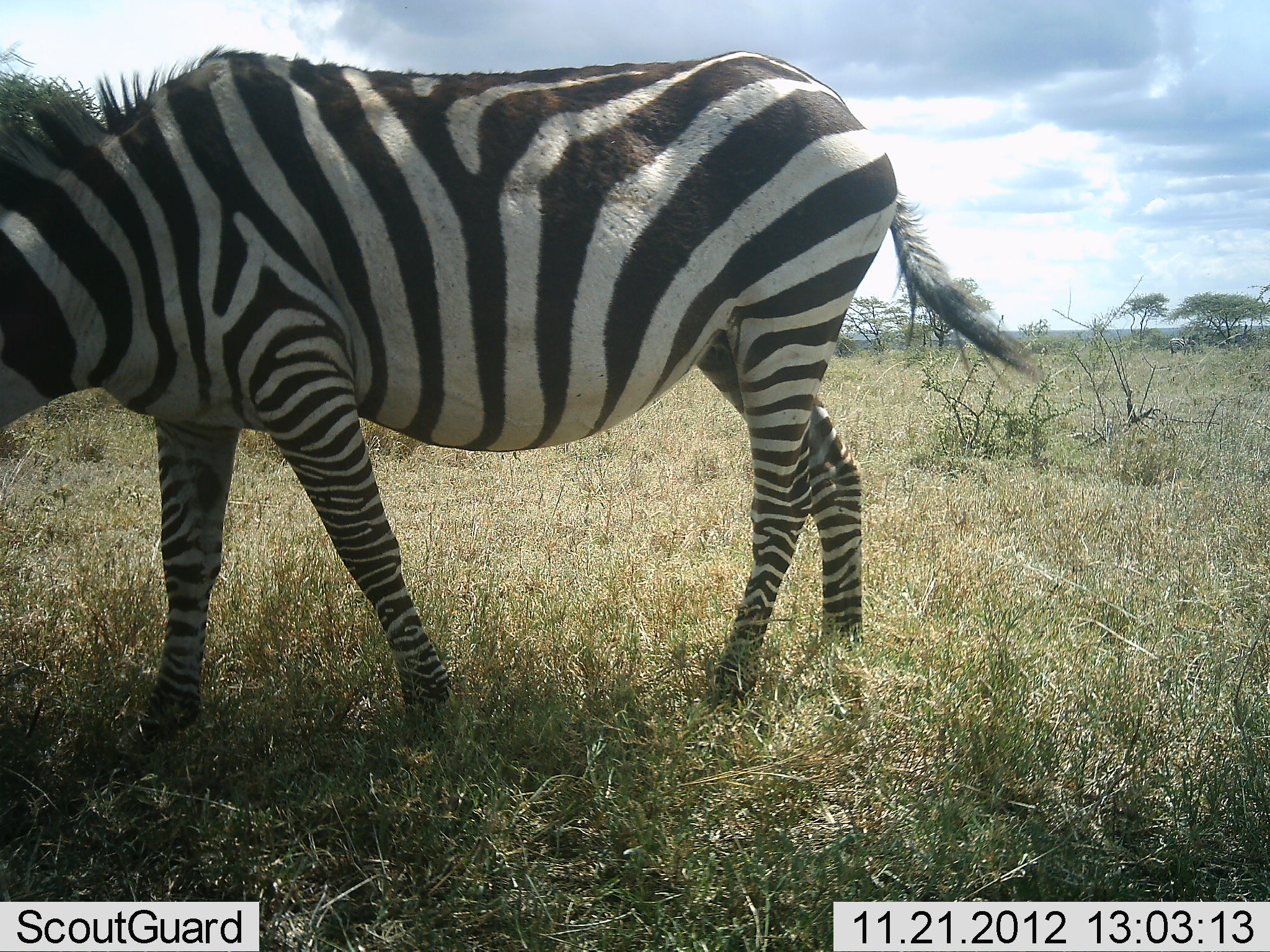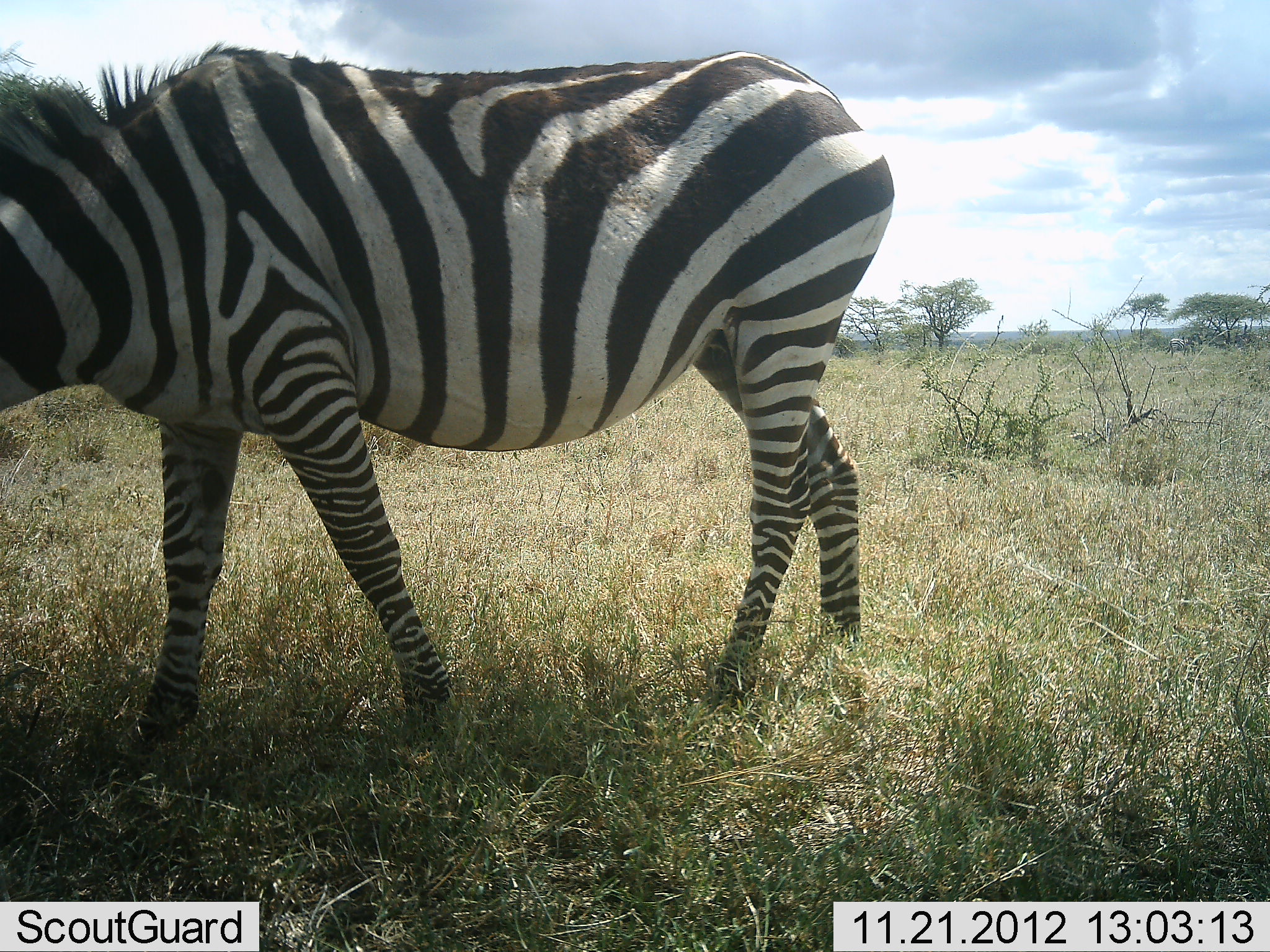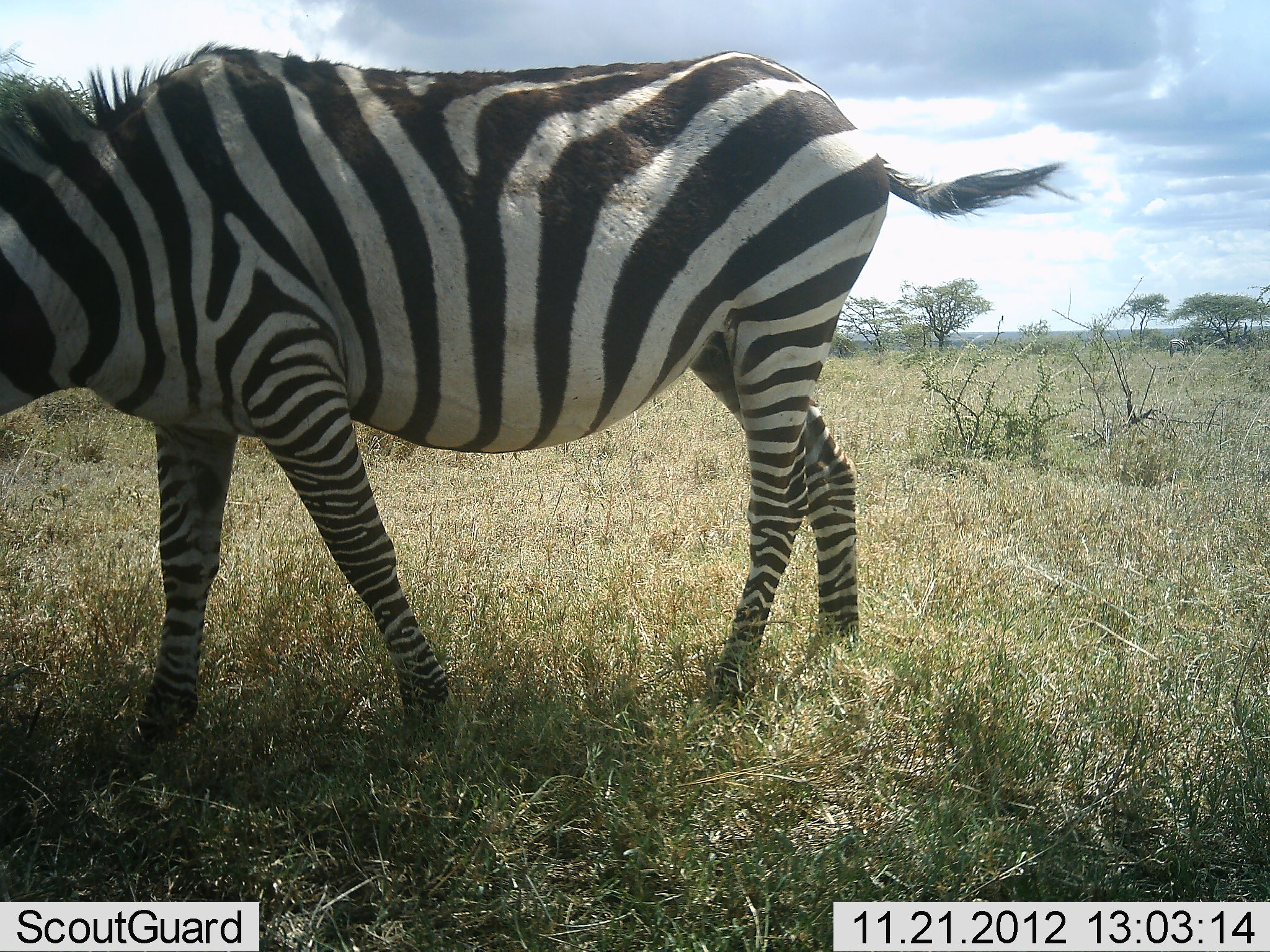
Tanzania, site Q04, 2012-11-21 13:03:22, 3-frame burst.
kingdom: Animalia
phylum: Chordata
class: Mammalia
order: Perissodactyla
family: Equidae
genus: Equus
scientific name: Equus quagga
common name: plains zebra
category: zebra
Zebra (plains zebra) (Equus quagga), count 1. Behavior (volunteer vote fractions): standing 70%, resting 0%, moving 0%, interacting 0%. Young present (vote fraction): 0%. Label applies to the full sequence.